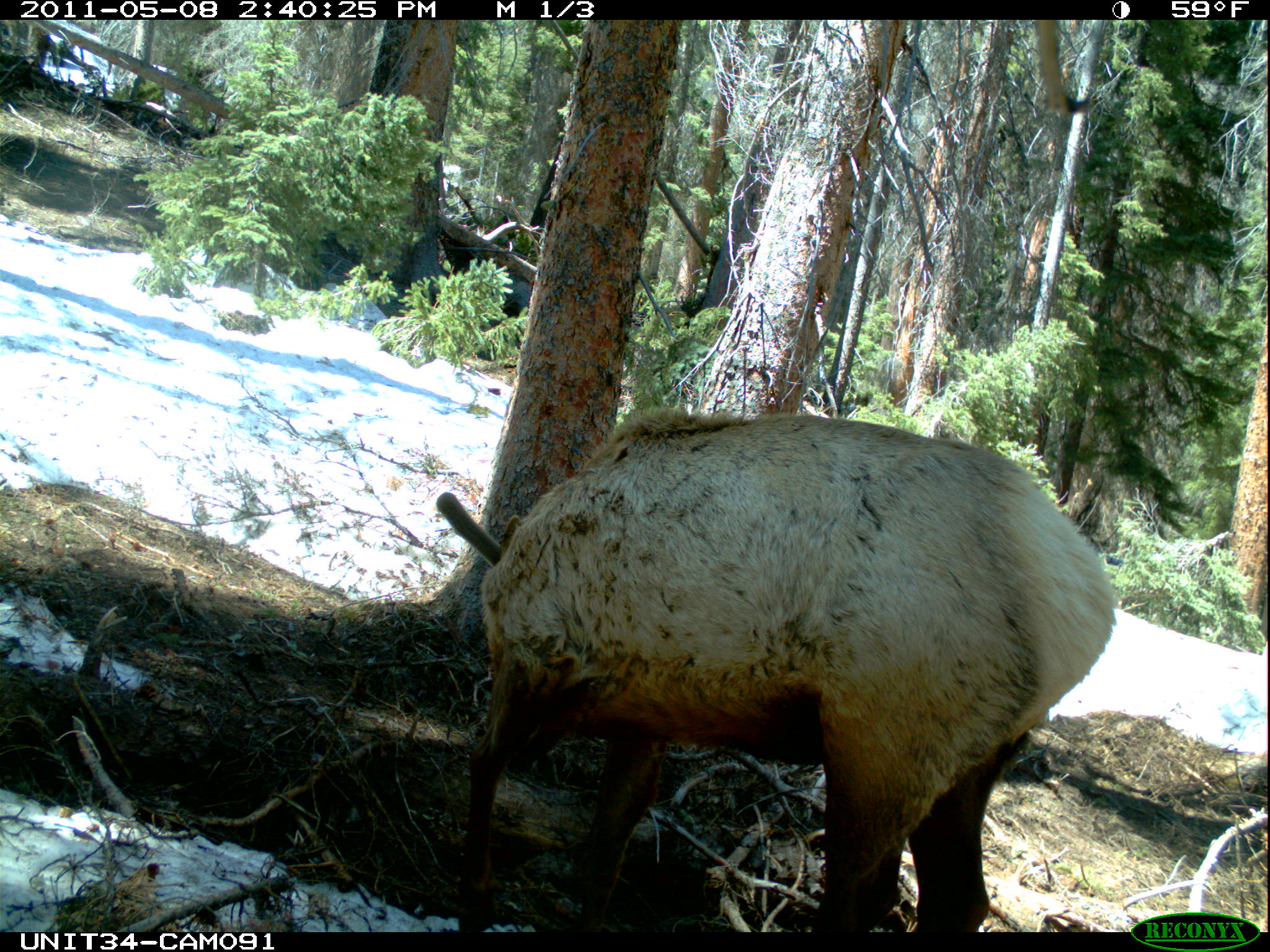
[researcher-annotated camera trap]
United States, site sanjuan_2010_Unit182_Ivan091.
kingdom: Animalia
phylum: Chordata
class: Mammalia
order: Artiodactyla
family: Cervidae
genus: Cervus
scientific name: Cervus elaphus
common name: red deer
Cervus elaphus (red deer).